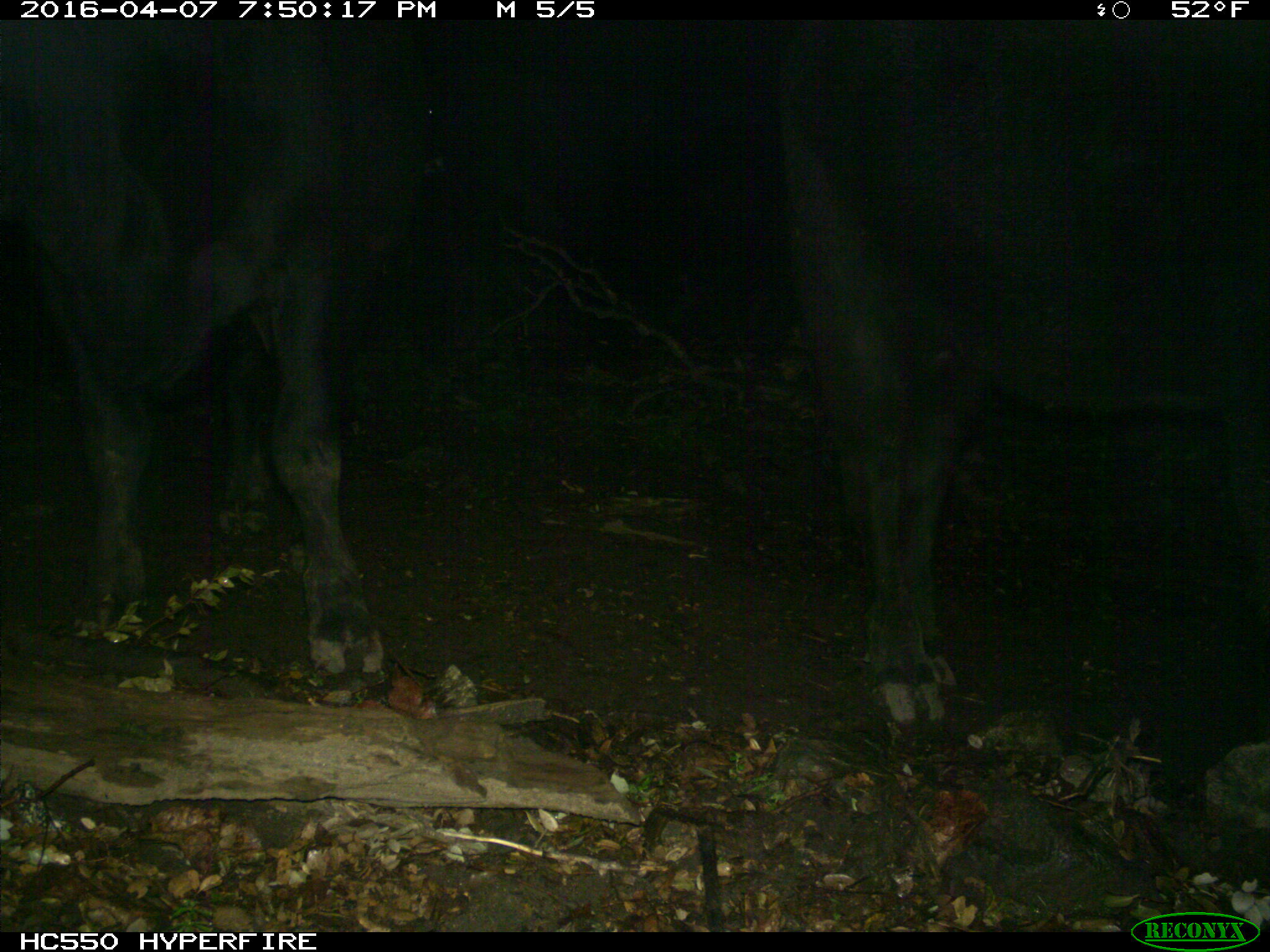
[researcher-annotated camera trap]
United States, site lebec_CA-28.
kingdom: Animalia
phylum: Chordata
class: Mammalia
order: Artiodactyla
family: Bovidae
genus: Bos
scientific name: Bos taurus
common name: domestic cow